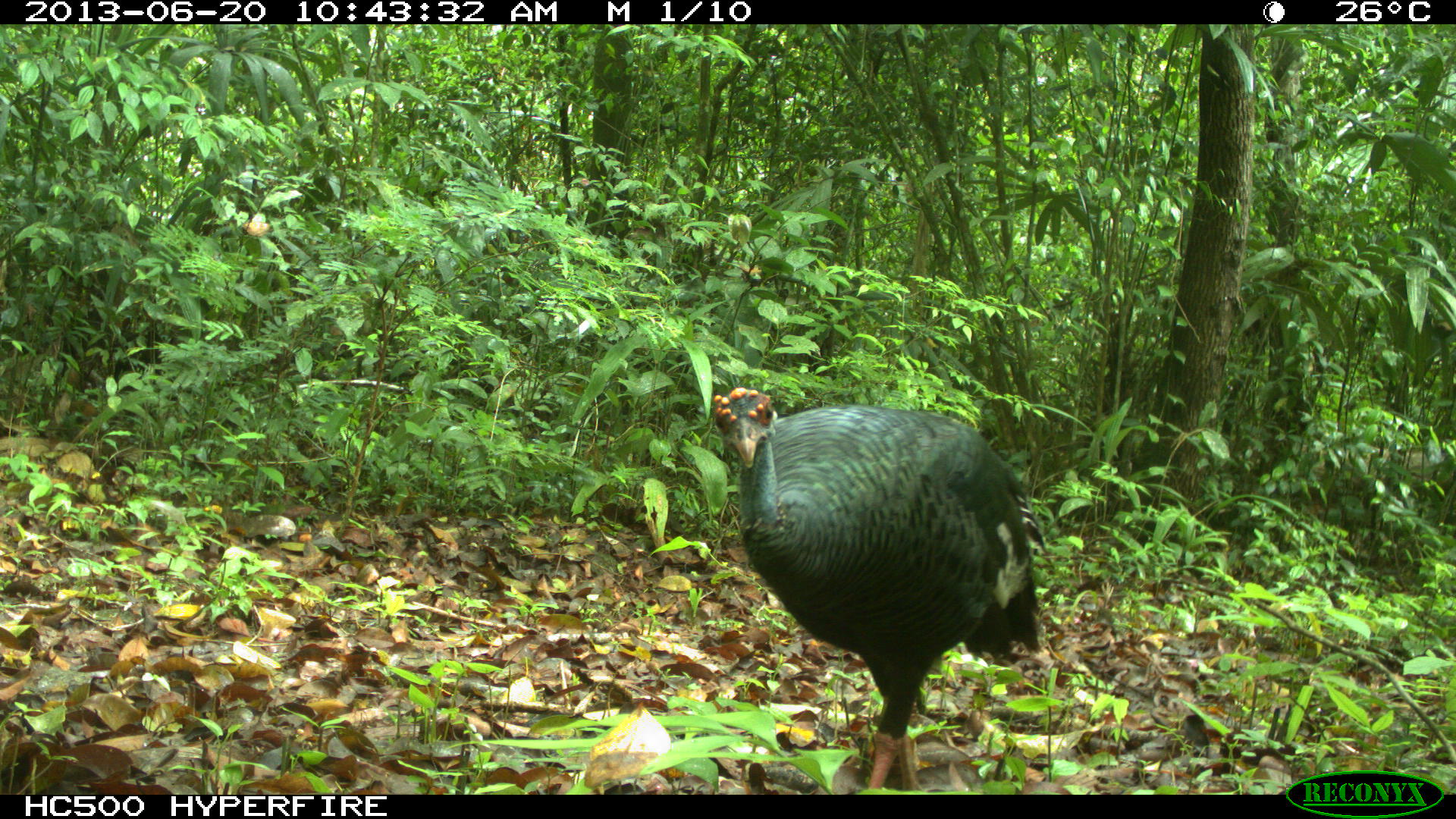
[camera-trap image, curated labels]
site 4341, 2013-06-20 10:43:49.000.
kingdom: Animalia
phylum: Chordata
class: Aves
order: Galliformes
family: Phasianidae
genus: Meleagris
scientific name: Meleagris ocellata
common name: ocellated turkey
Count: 1.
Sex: female.